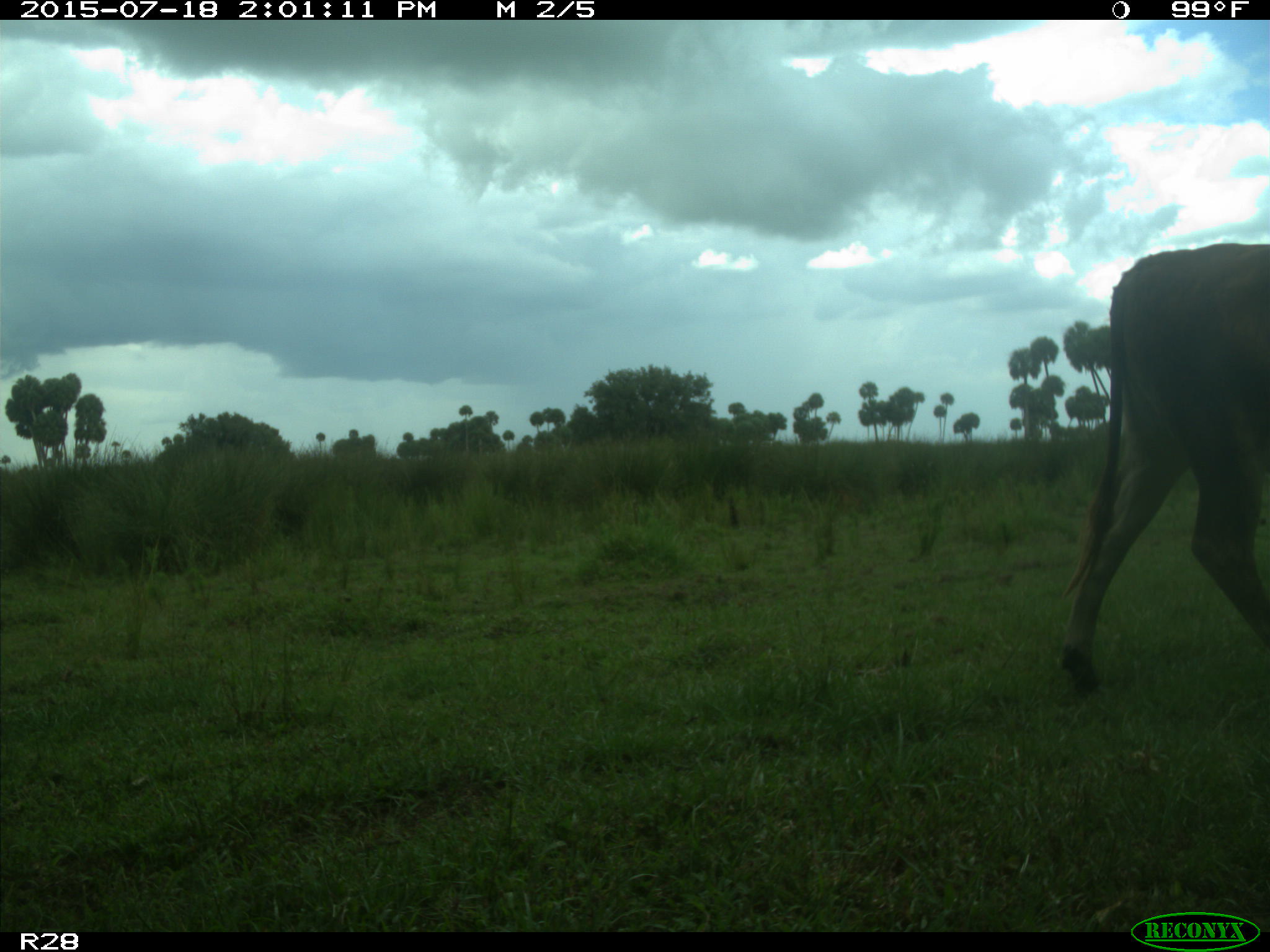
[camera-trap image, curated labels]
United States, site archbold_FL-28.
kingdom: Animalia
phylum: Chordata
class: Mammalia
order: Artiodactyla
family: Bovidae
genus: Bos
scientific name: Bos taurus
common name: domestic cow